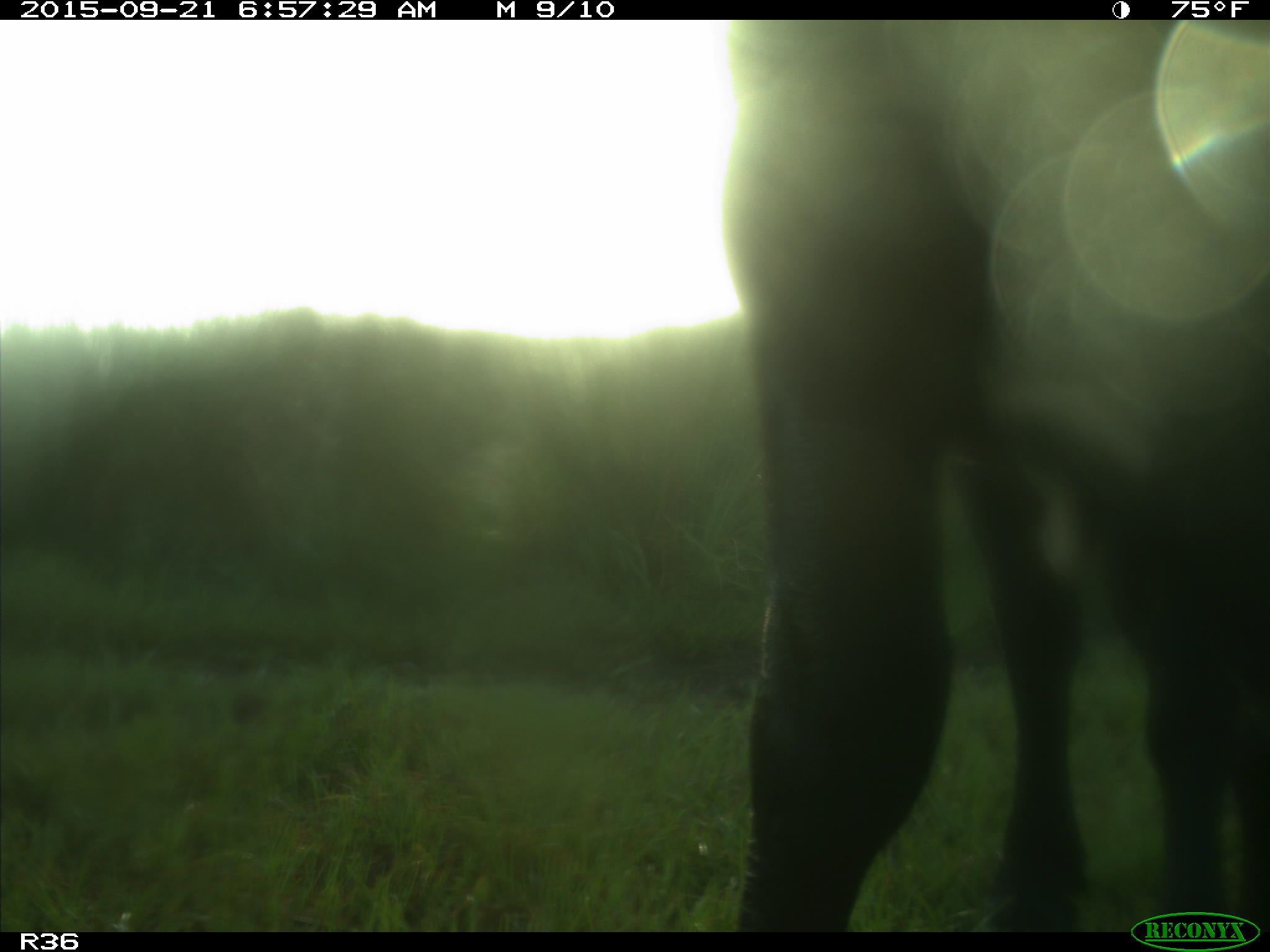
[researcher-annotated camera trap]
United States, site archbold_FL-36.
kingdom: Animalia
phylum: Chordata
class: Mammalia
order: Artiodactyla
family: Bovidae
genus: Bos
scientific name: Bos taurus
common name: domestic cow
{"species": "Bos taurus (domestic cow)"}